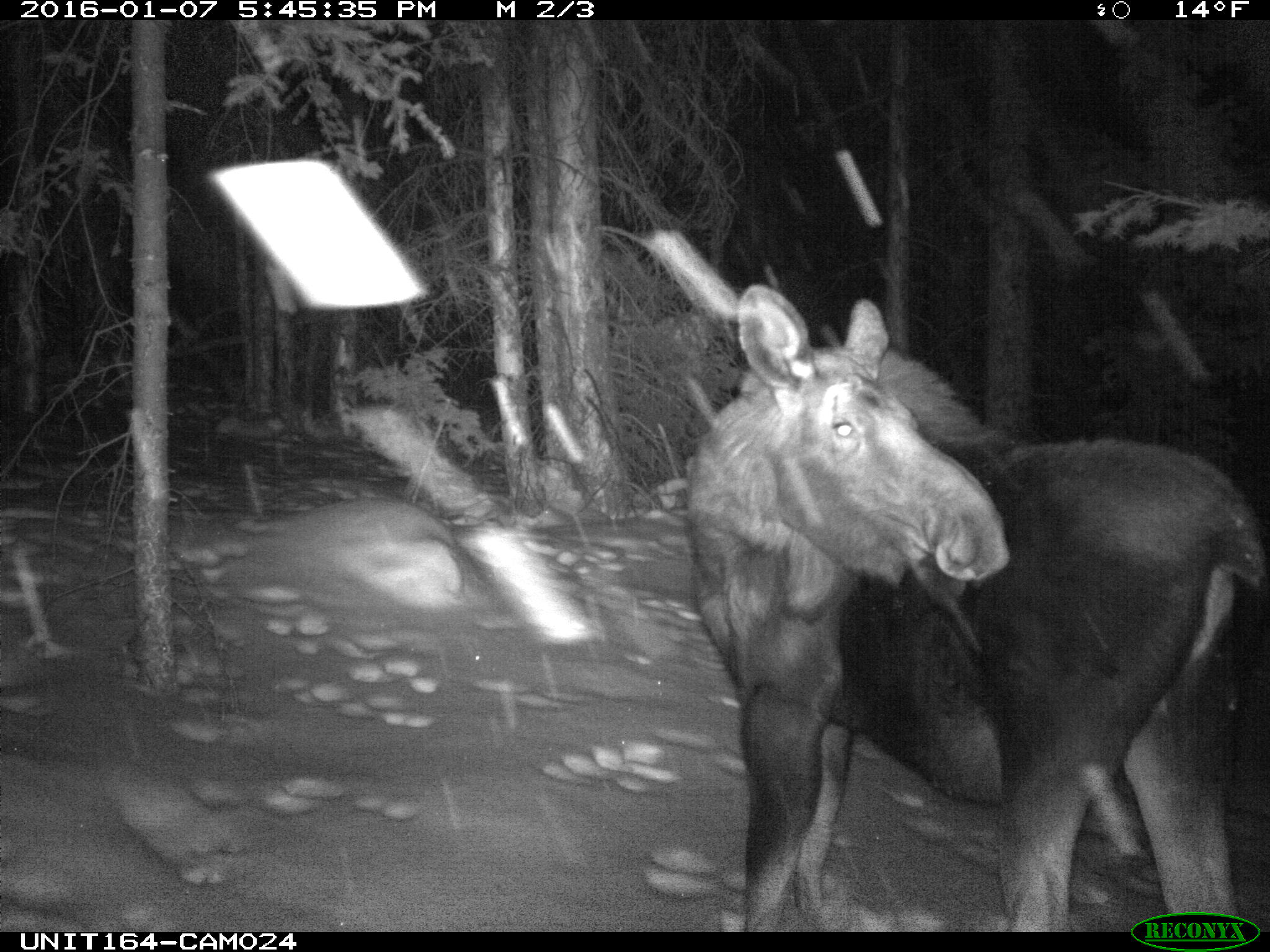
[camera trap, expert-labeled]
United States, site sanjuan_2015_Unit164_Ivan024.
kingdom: Animalia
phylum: Chordata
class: Mammalia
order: Artiodactyla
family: Cervidae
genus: Alces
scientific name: Alces alces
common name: moose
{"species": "Alces alces (moose)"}